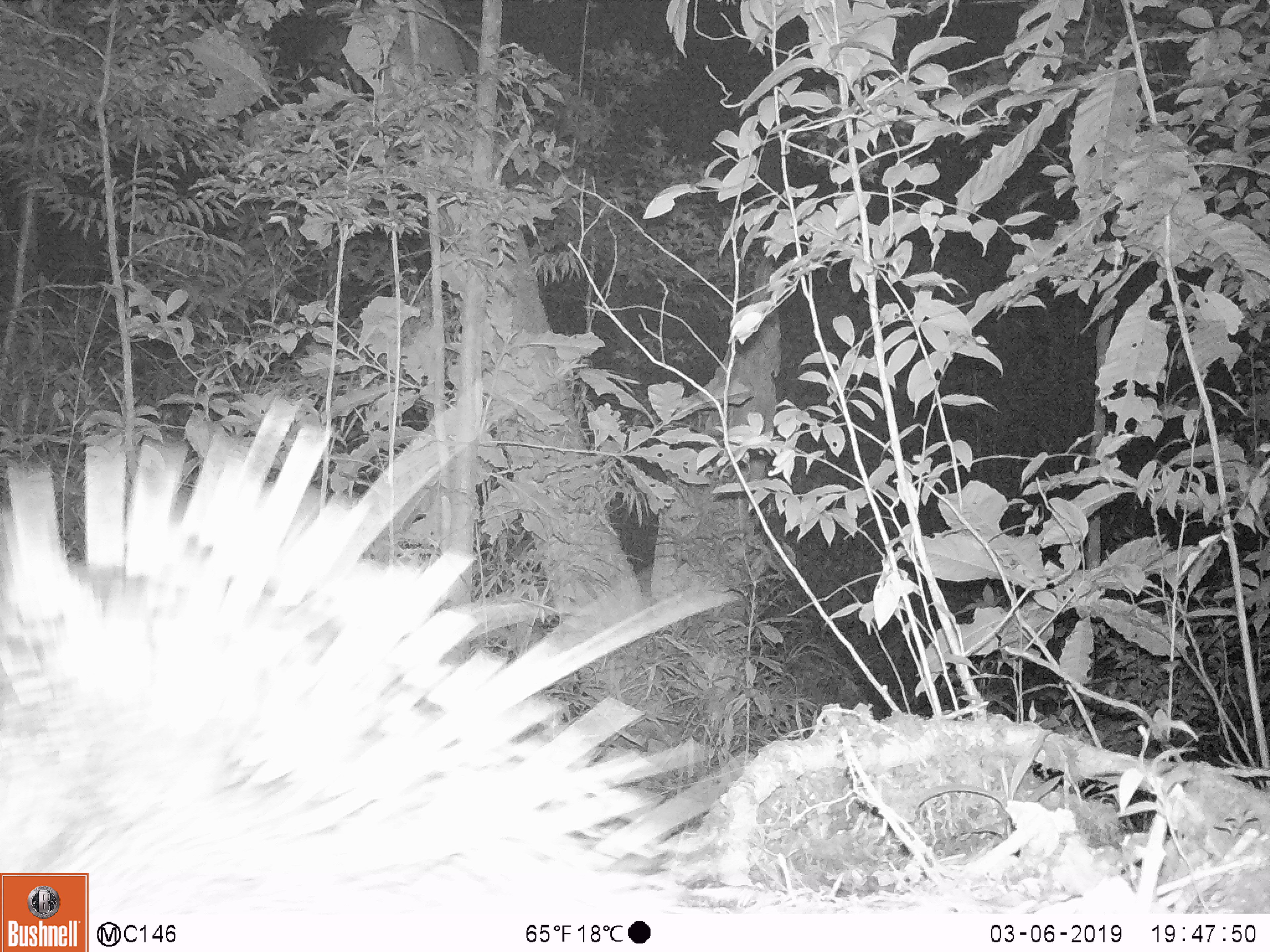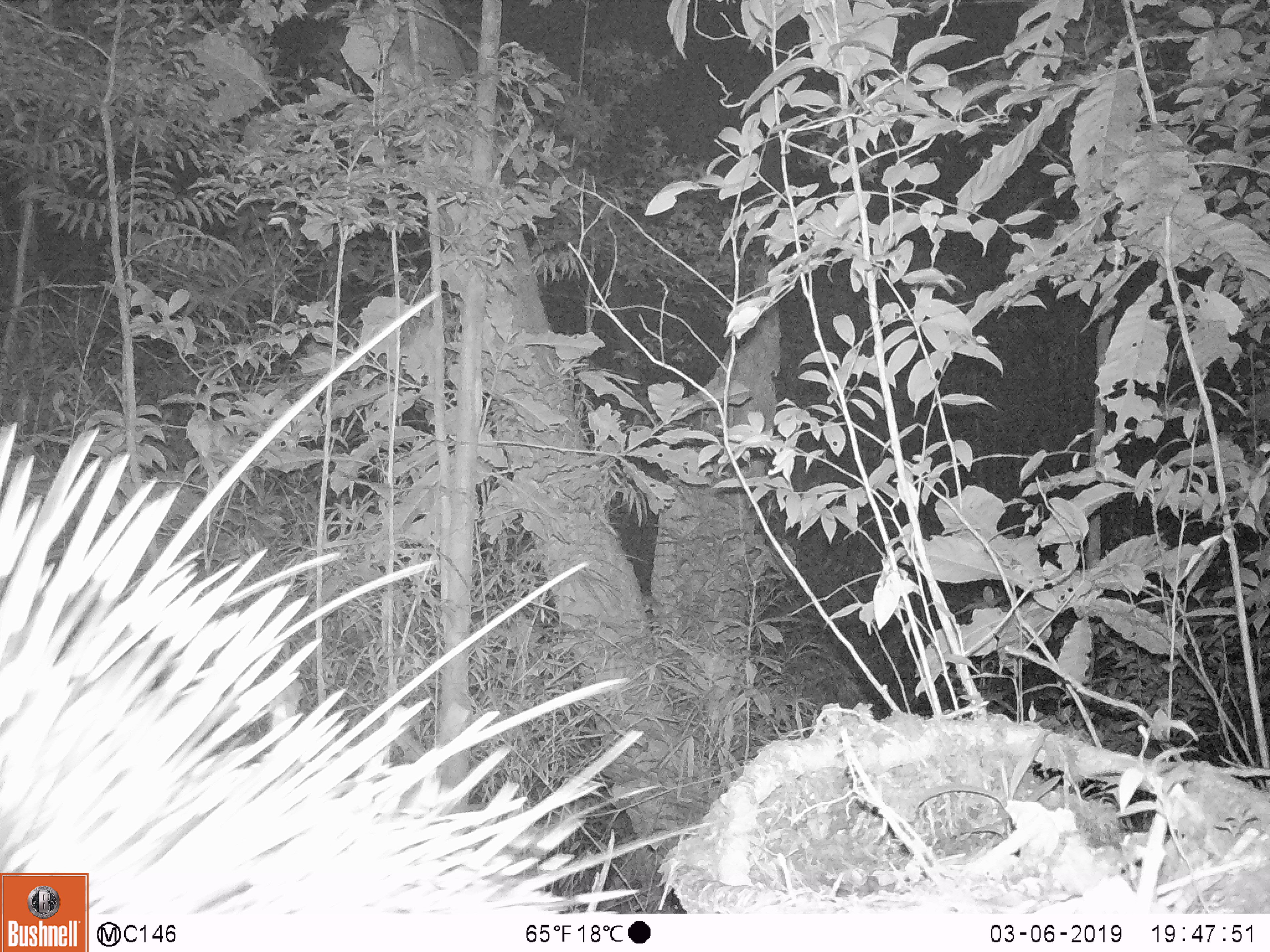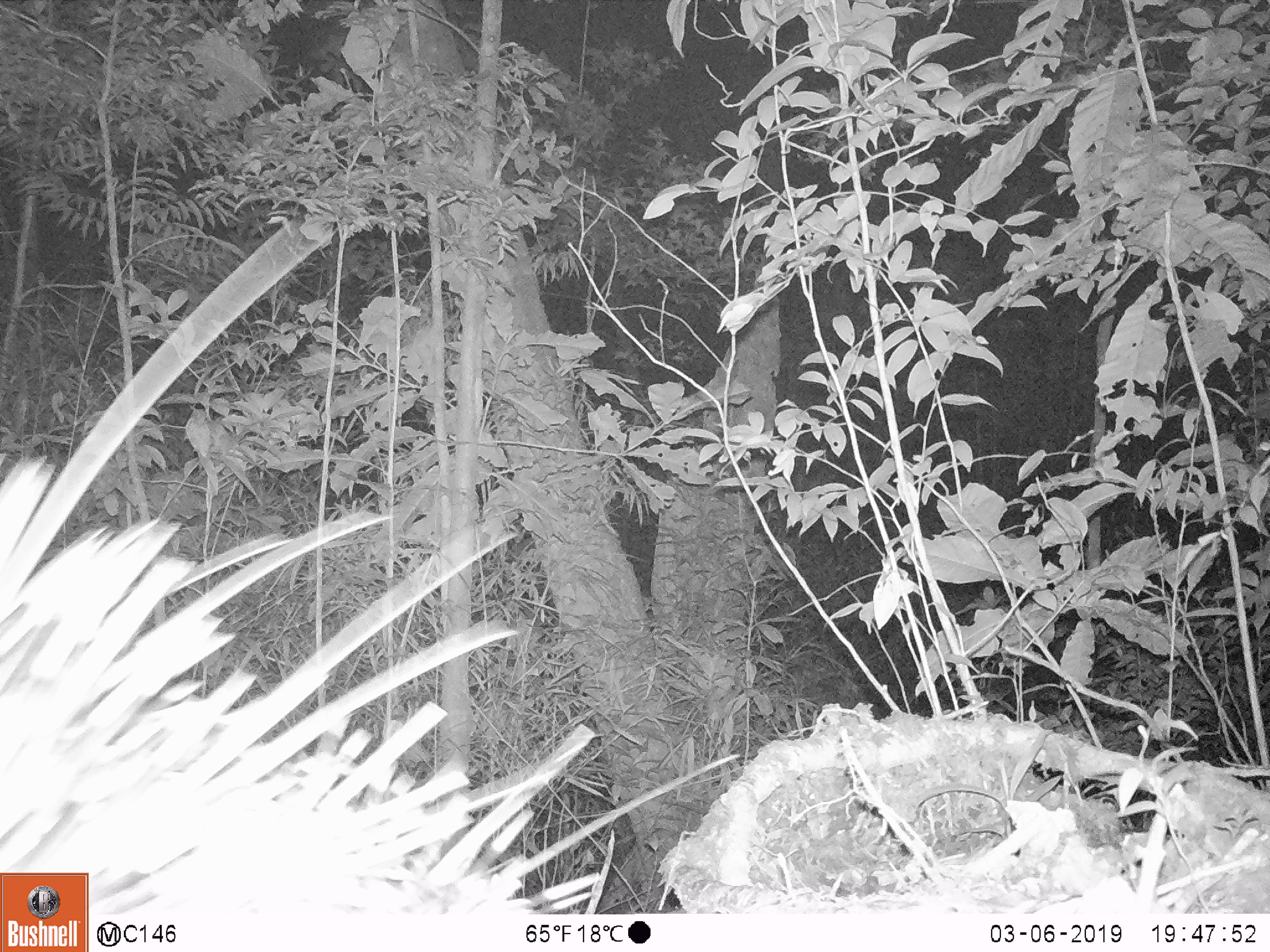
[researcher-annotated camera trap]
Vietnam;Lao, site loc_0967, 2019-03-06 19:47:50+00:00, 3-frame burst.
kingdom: Animalia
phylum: Chordata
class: Mammalia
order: Rodentia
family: Hystricidae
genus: Hystrix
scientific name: Hystrix brachyura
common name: malayan porcupine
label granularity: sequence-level